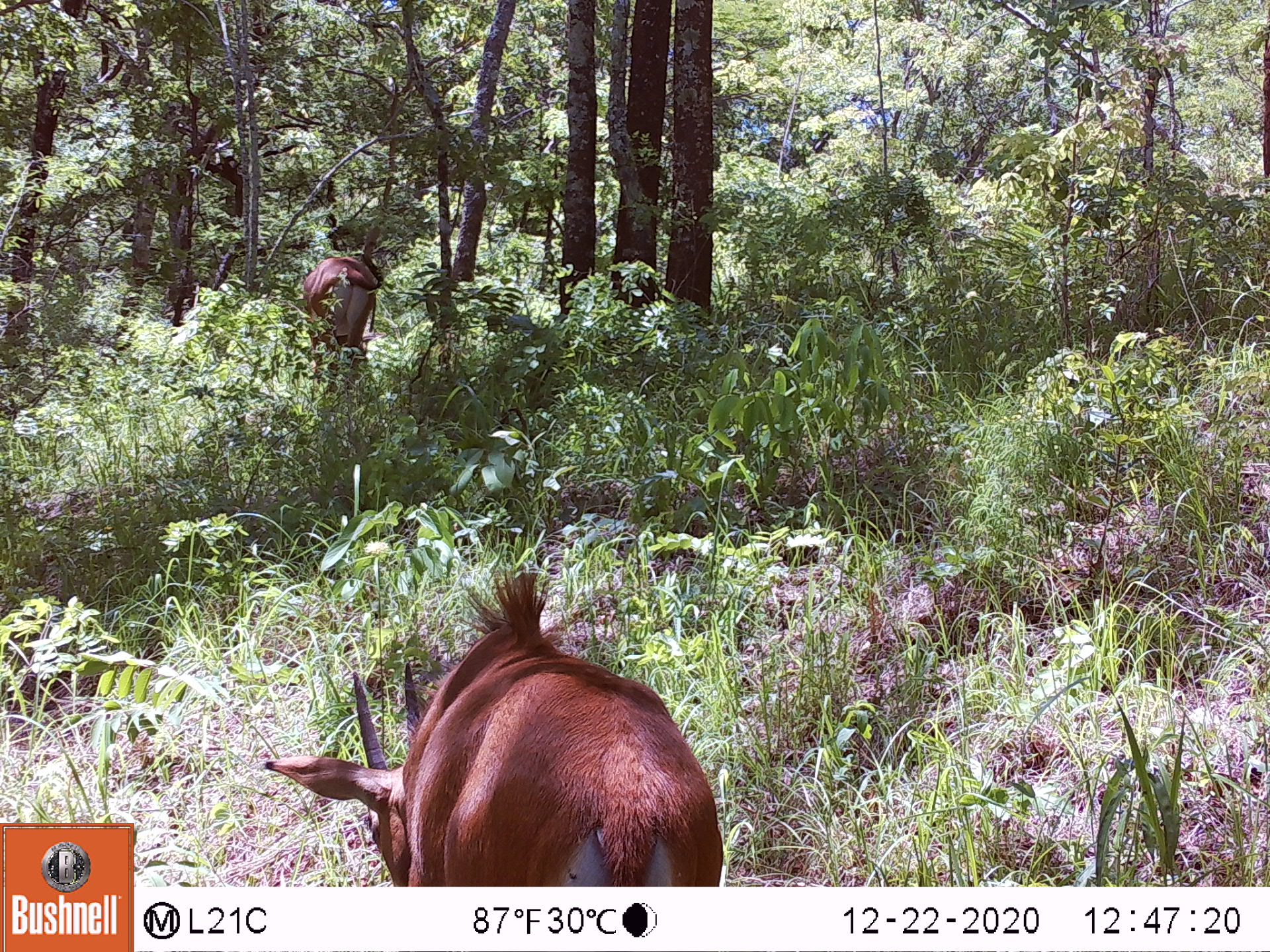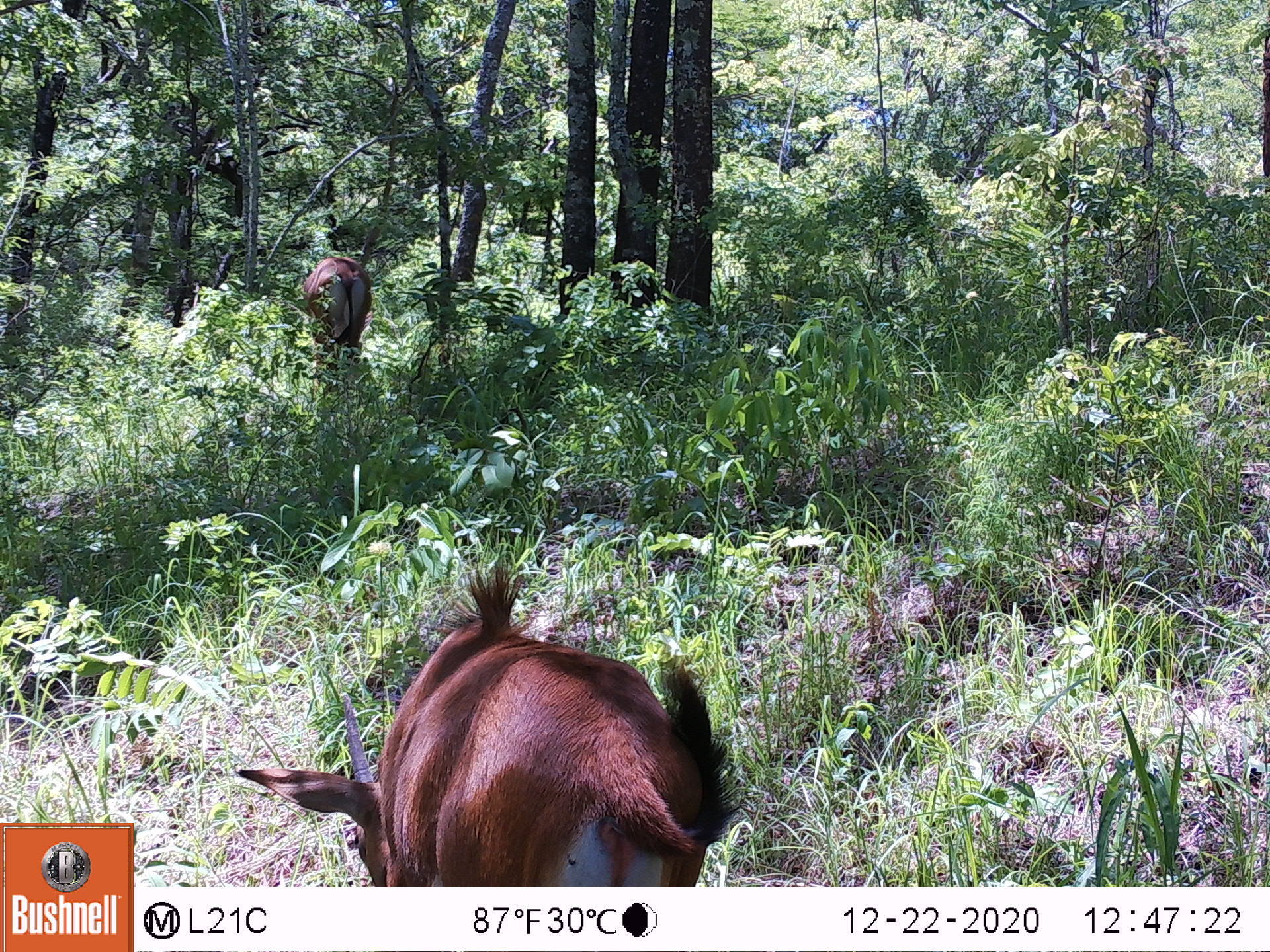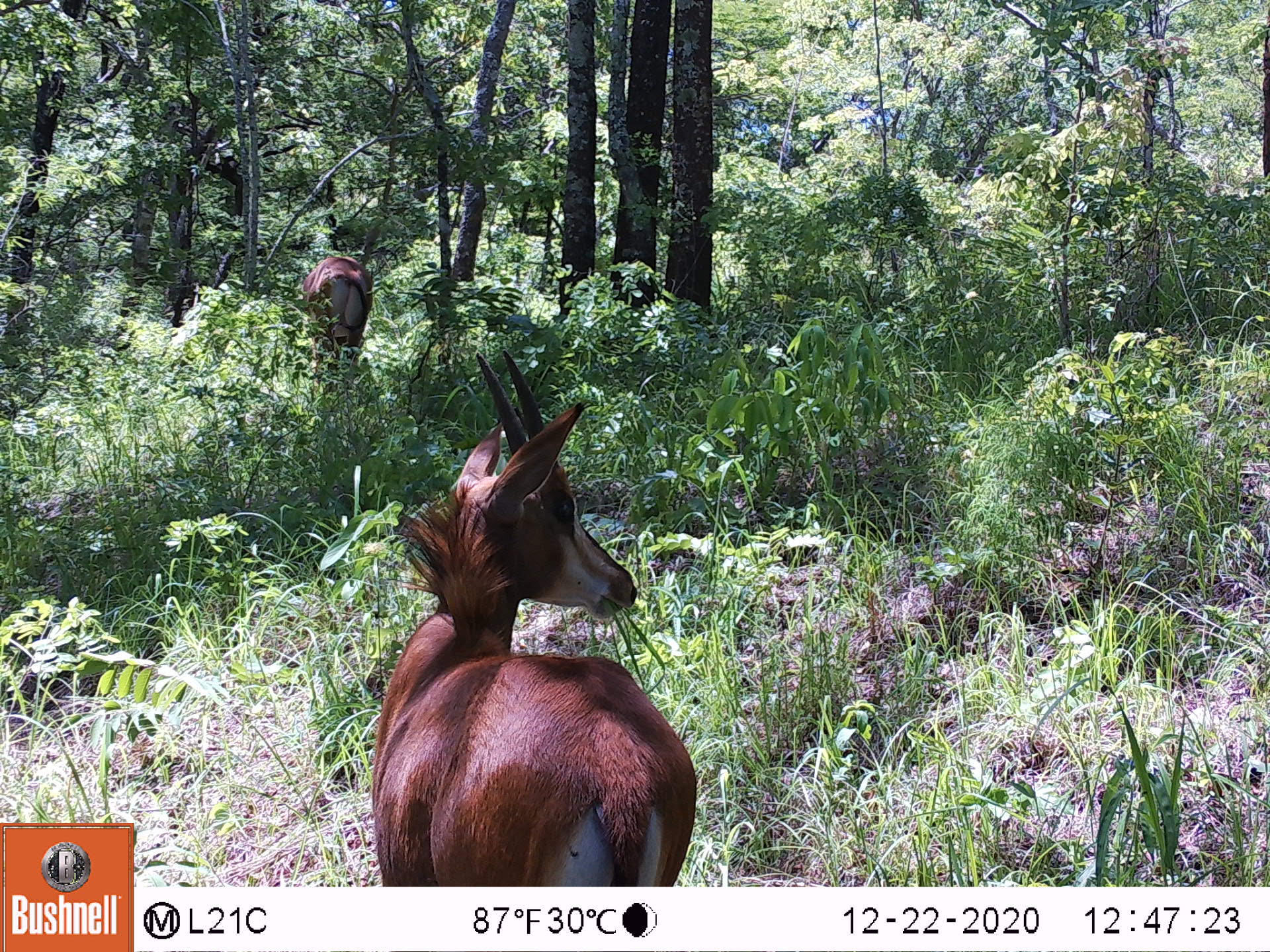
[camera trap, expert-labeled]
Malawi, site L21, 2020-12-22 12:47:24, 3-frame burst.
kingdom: Animalia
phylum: Chordata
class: Mammalia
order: Artiodactyla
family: Bovidae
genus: Hippotragus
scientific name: Hippotragus niger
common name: sable antelope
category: sable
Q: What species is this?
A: Sable (sable antelope) (Hippotragus niger).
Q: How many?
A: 2.